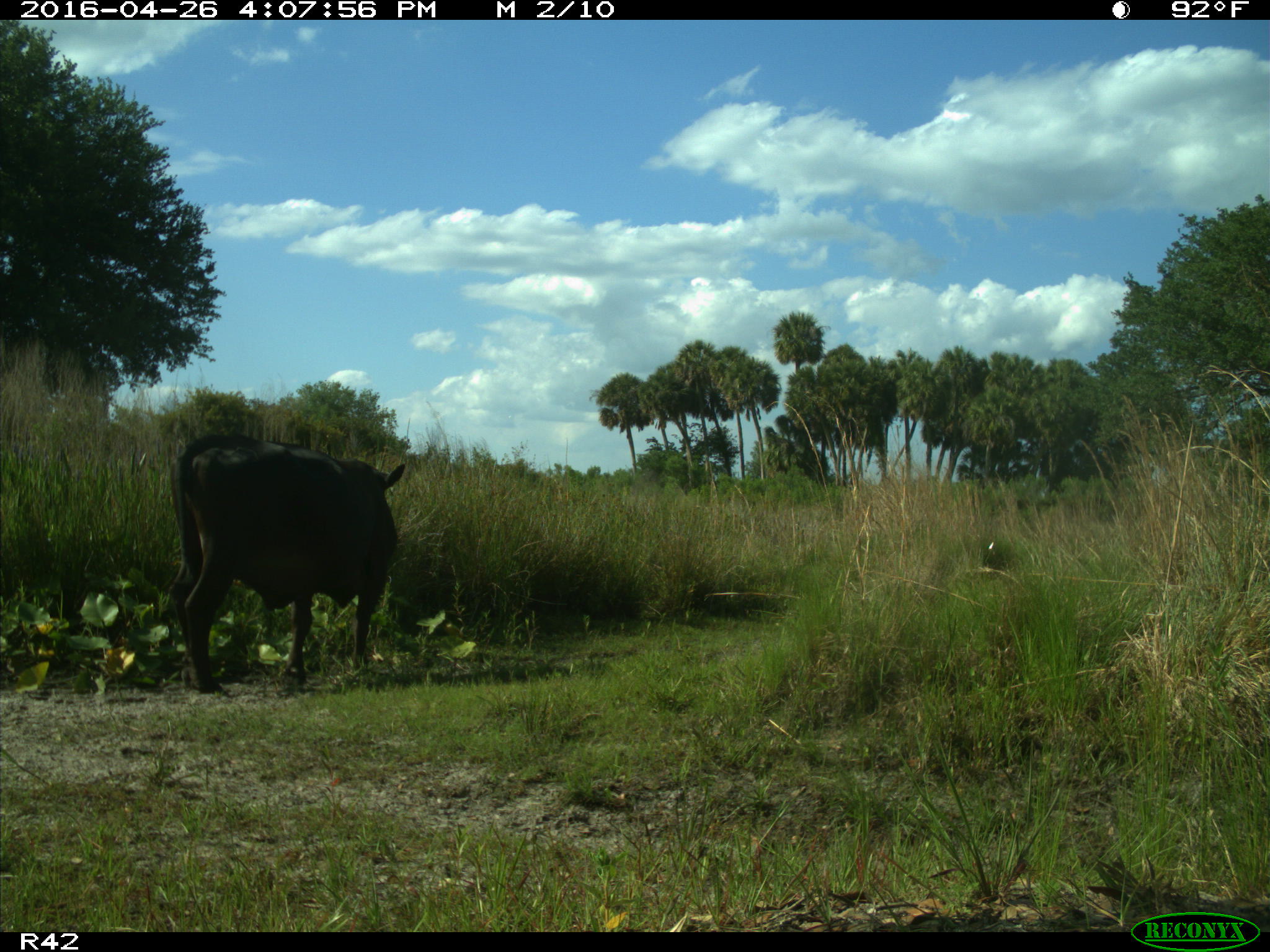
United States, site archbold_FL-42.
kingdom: Animalia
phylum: Chordata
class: Mammalia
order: Artiodactyla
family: Bovidae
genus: Bos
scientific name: Bos taurus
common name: domestic cow